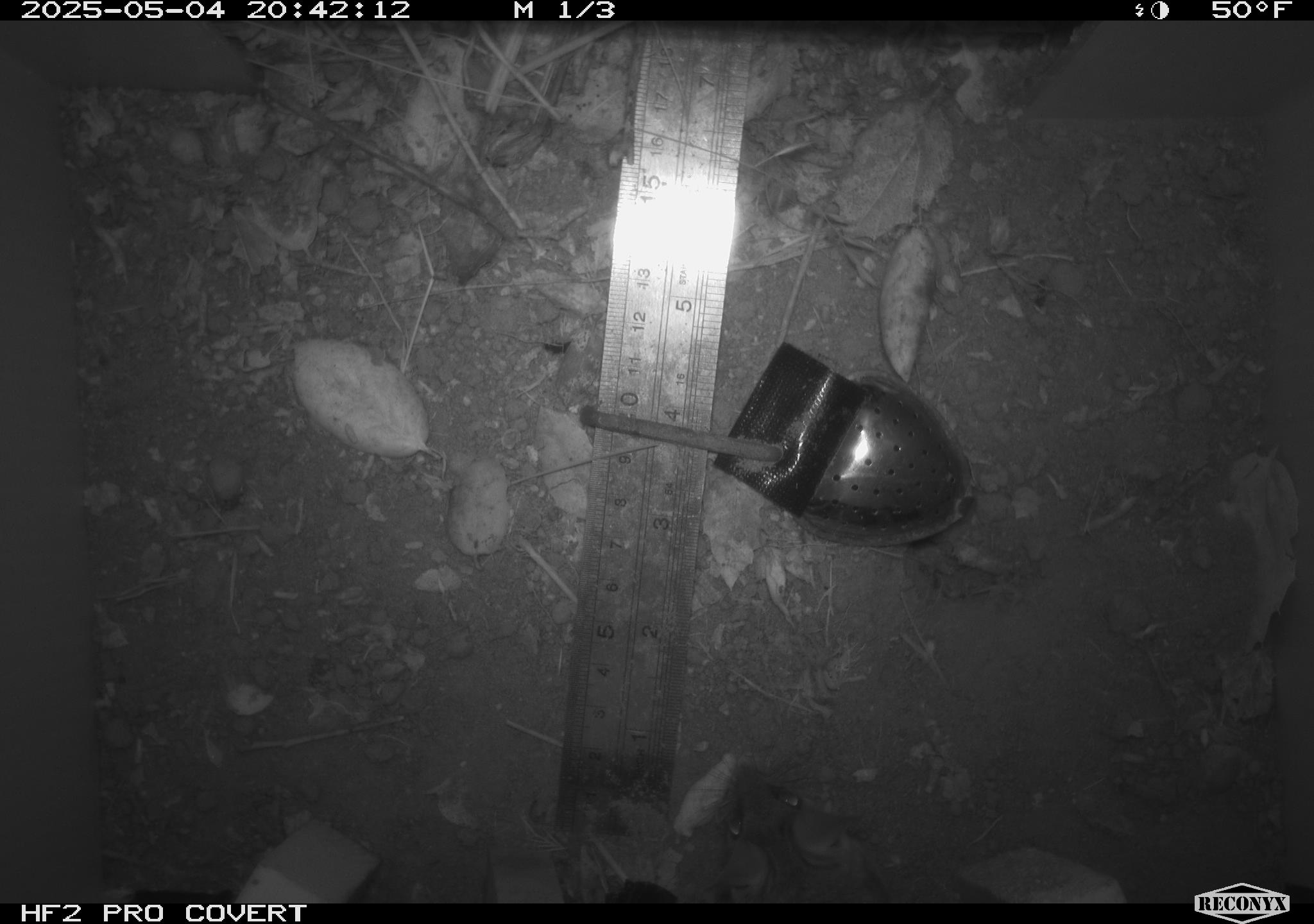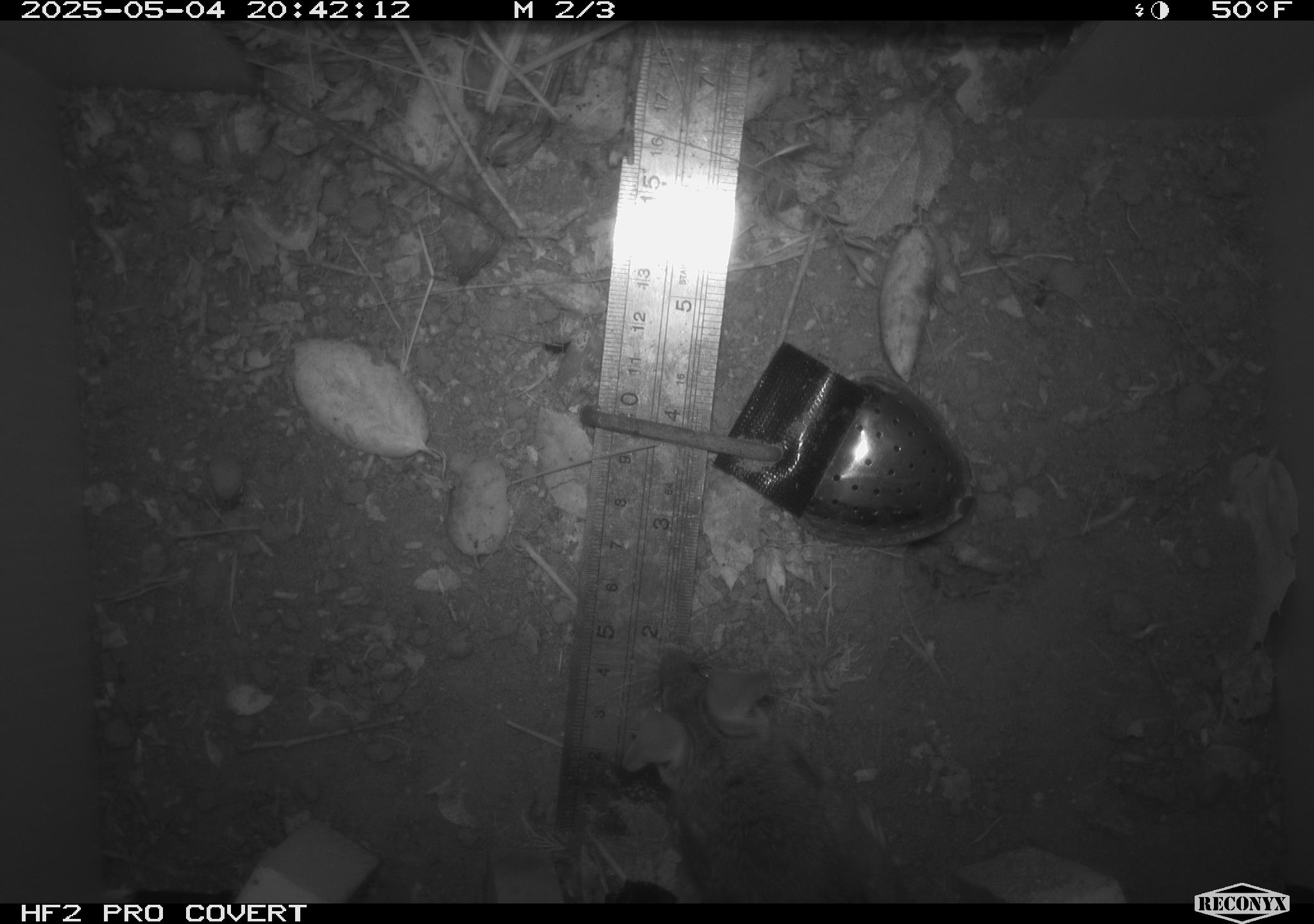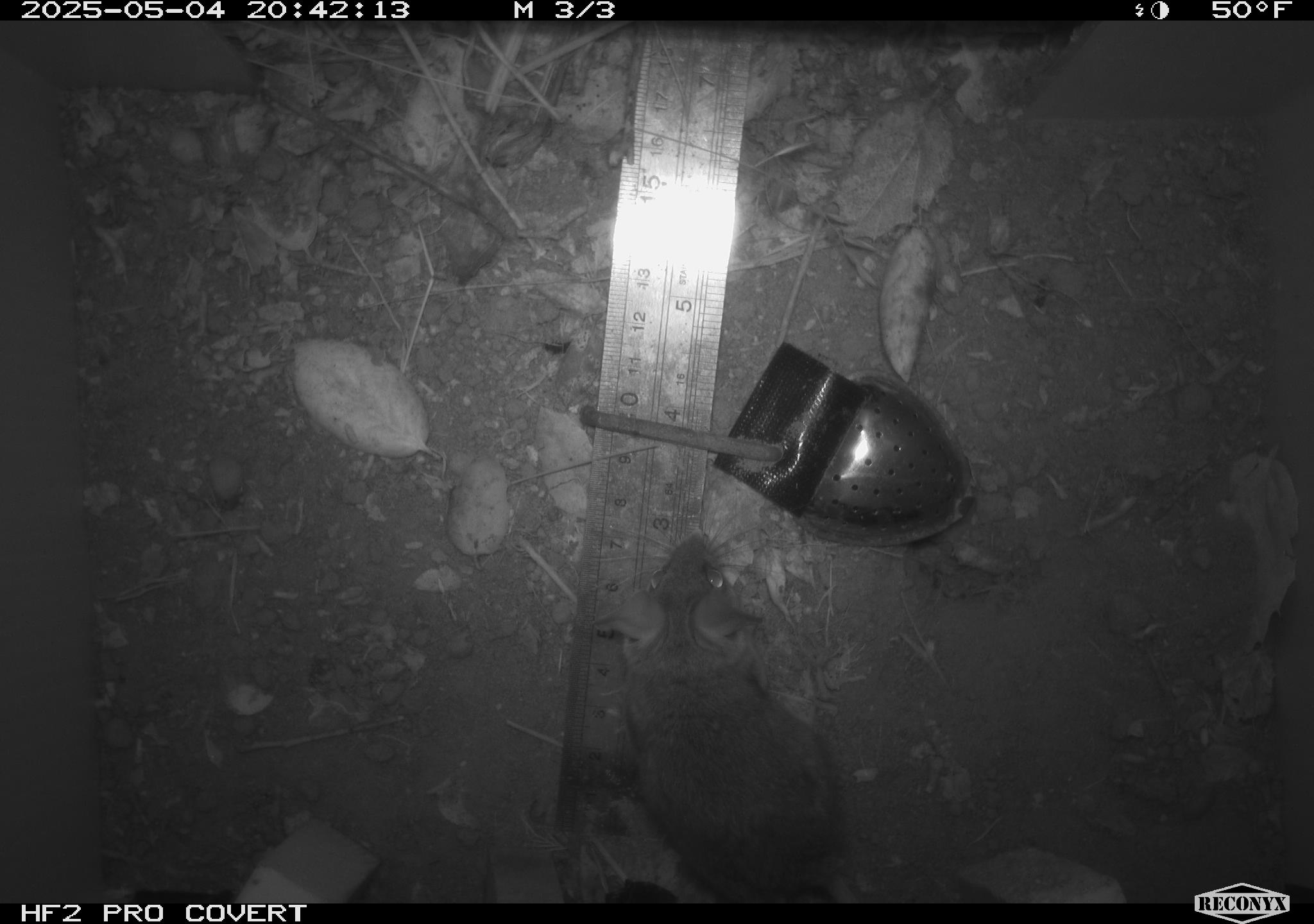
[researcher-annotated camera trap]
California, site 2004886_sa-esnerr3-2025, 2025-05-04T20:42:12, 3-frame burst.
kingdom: Animalia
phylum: Chordata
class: Mammalia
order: Rodentia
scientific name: Rodentia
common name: rodent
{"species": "rodent (Rodentia)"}